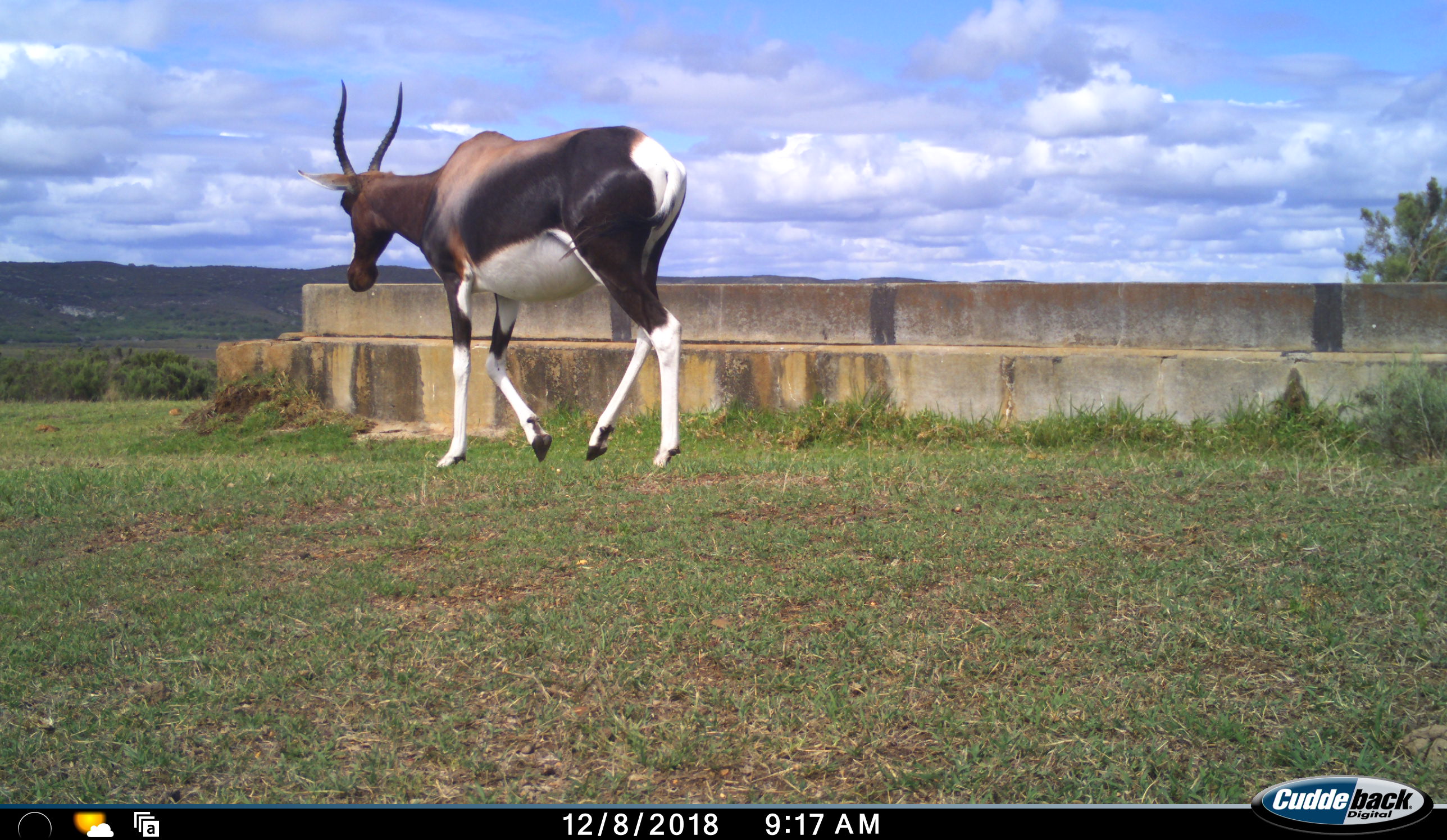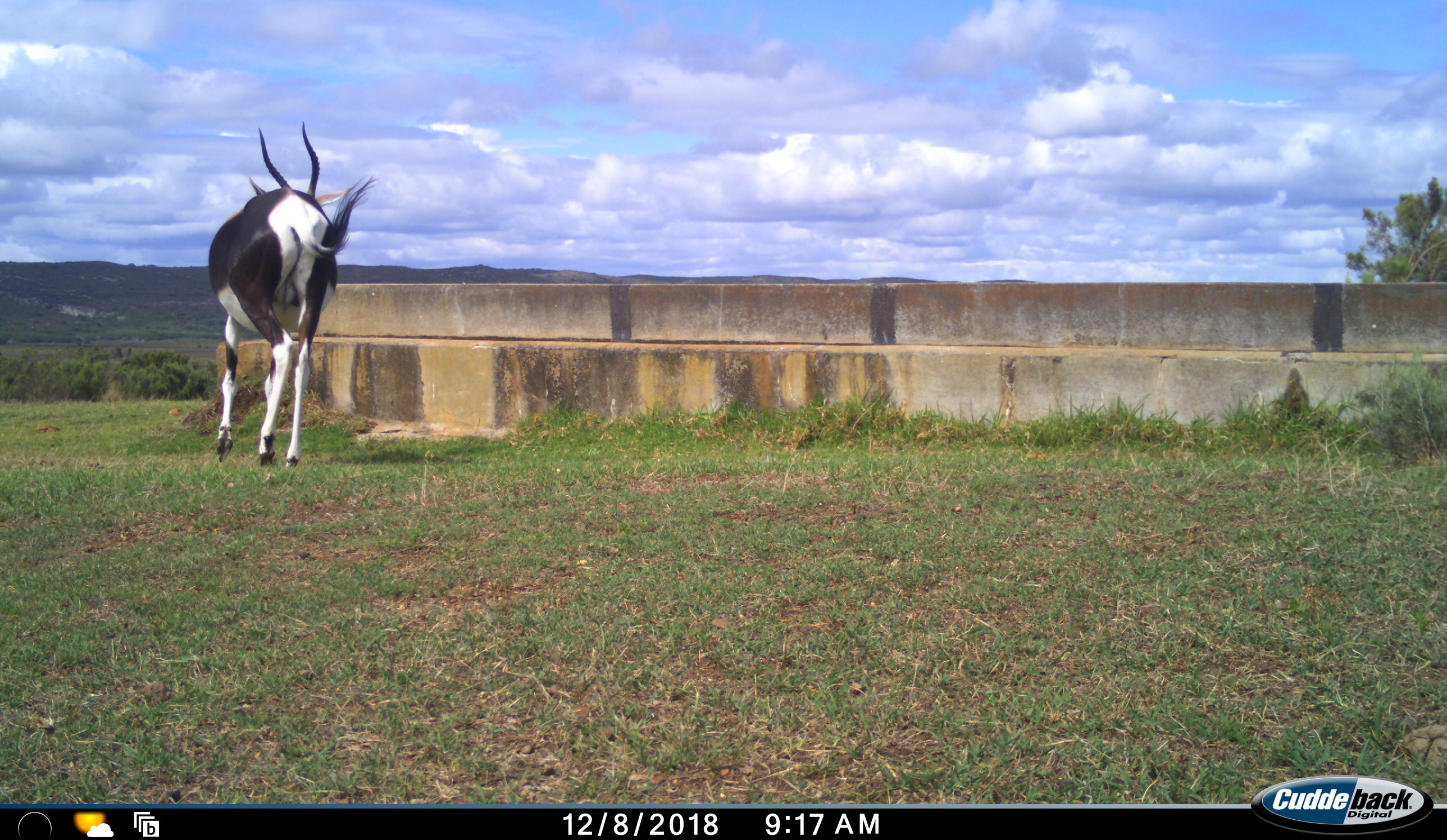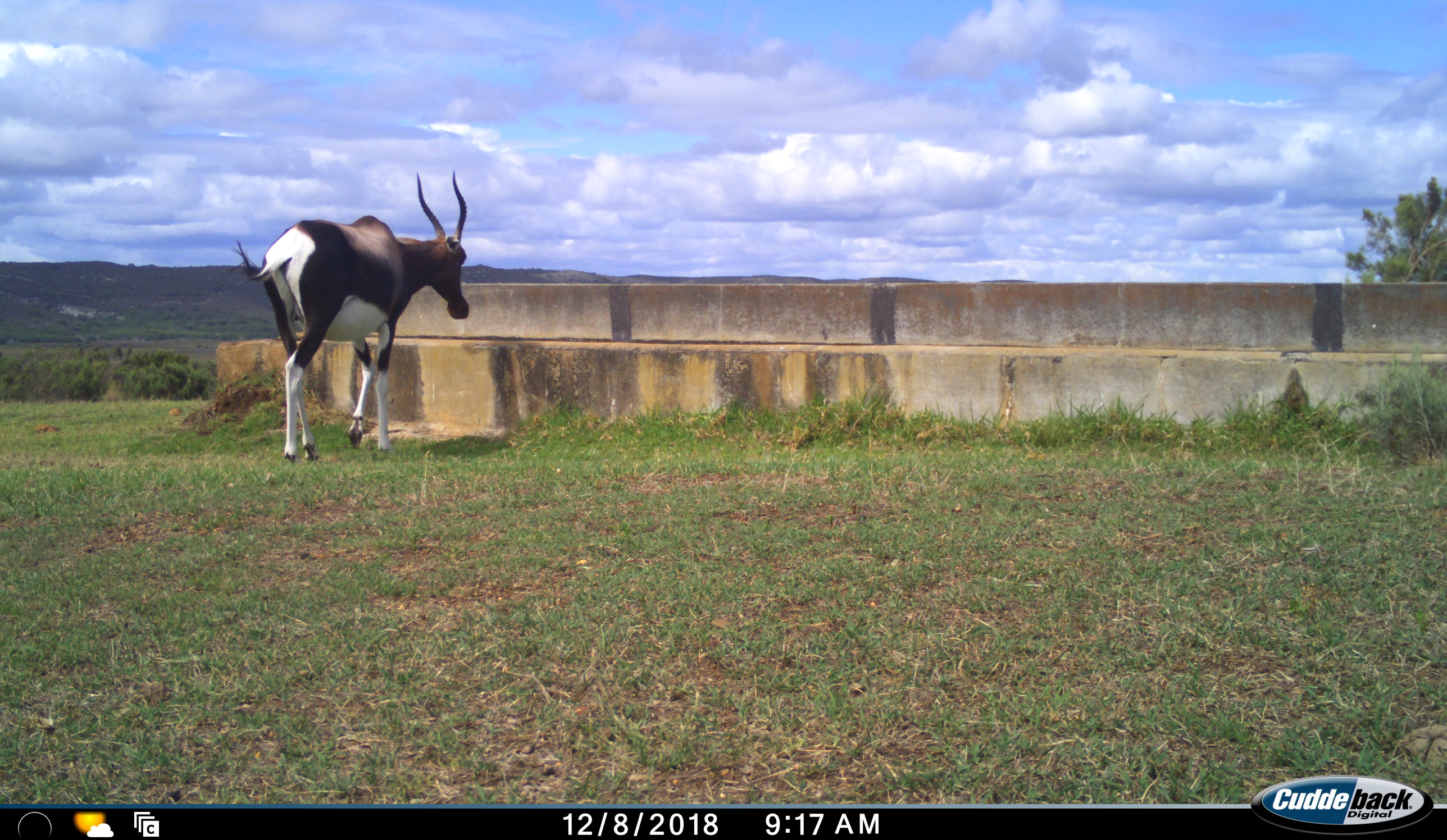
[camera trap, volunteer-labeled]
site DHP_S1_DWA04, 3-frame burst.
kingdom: Animalia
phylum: Chordata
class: Mammalia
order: Artiodactyla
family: Bovidae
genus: Damaliscus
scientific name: Damaliscus pygargus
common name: bontebok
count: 1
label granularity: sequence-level